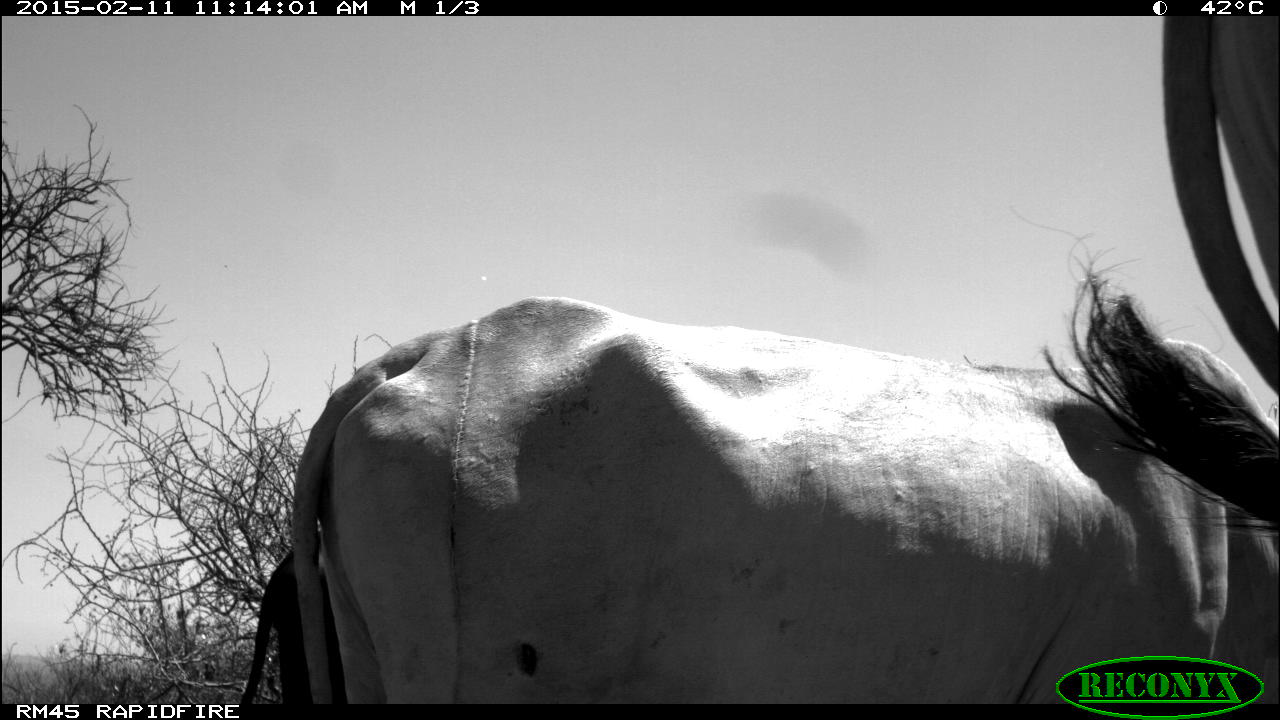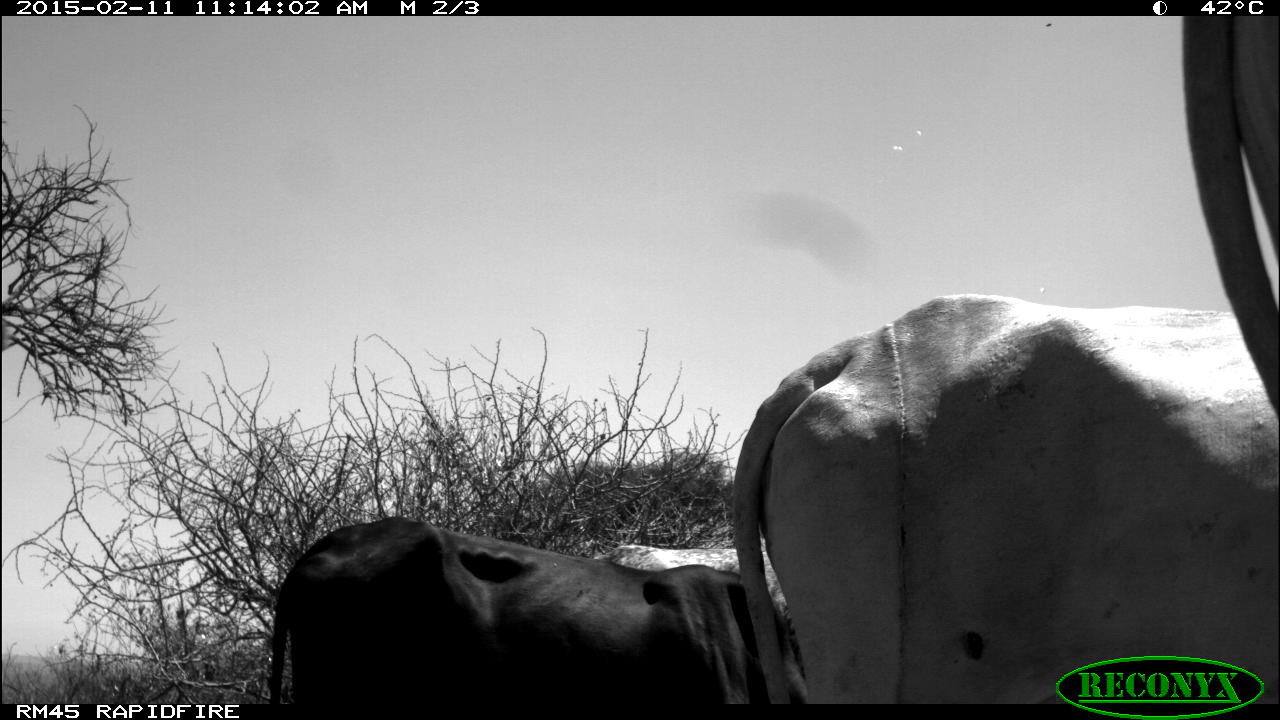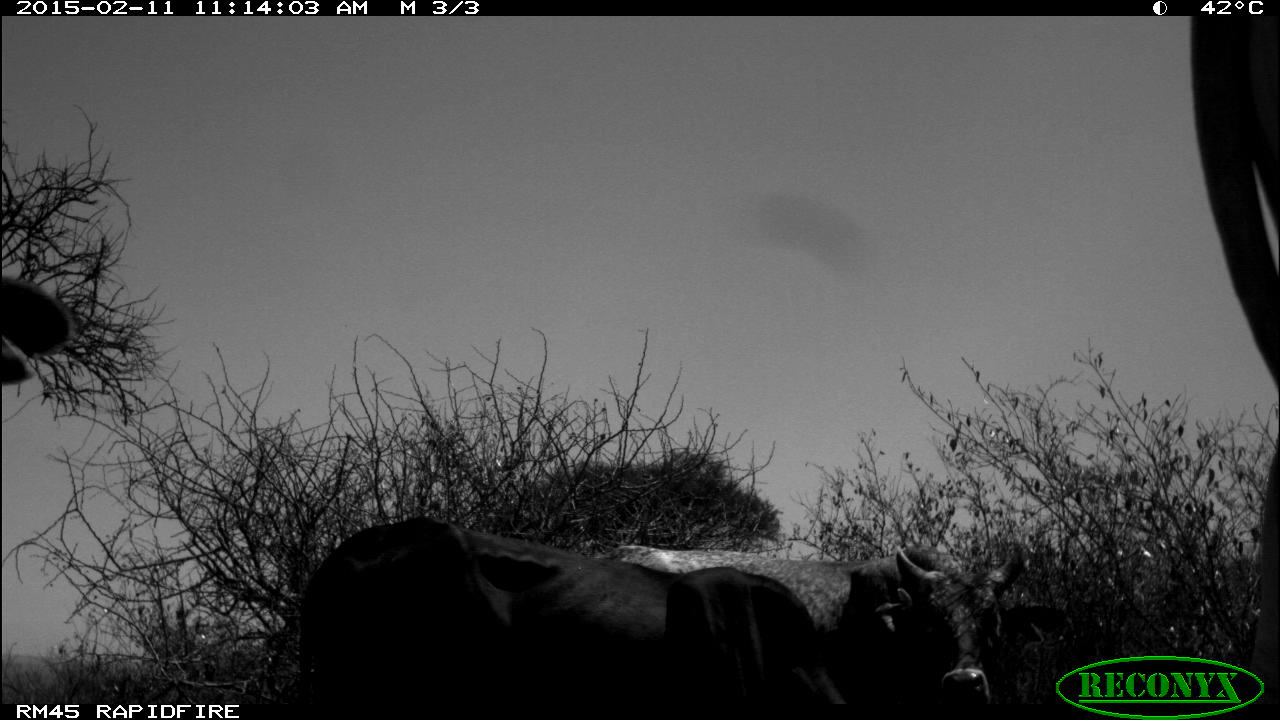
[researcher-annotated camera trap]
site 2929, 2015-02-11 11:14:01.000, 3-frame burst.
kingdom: Animalia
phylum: Chordata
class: Mammalia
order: Artiodactyla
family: Bovidae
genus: Bos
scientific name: Bos taurus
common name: domestic cattle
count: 5